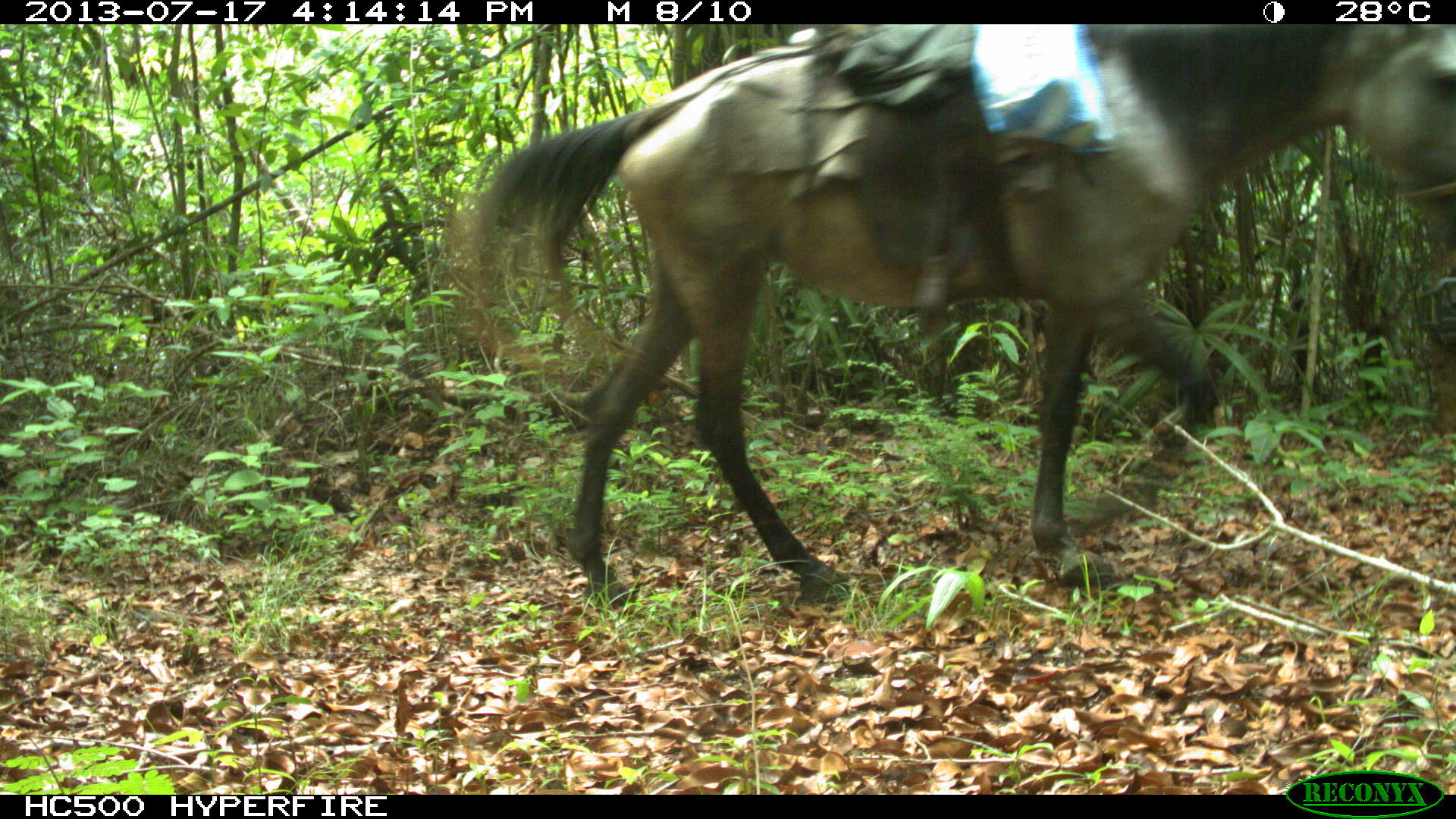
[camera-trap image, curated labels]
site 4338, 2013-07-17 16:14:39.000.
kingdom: Animalia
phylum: Chordata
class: Mammalia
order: Perissodactyla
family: Equidae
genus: Equus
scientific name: Equus ferus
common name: wild horse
Equus ferus (wild horse), count 1.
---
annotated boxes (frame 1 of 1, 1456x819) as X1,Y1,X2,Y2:
equus ferus: 446,19,1456,610